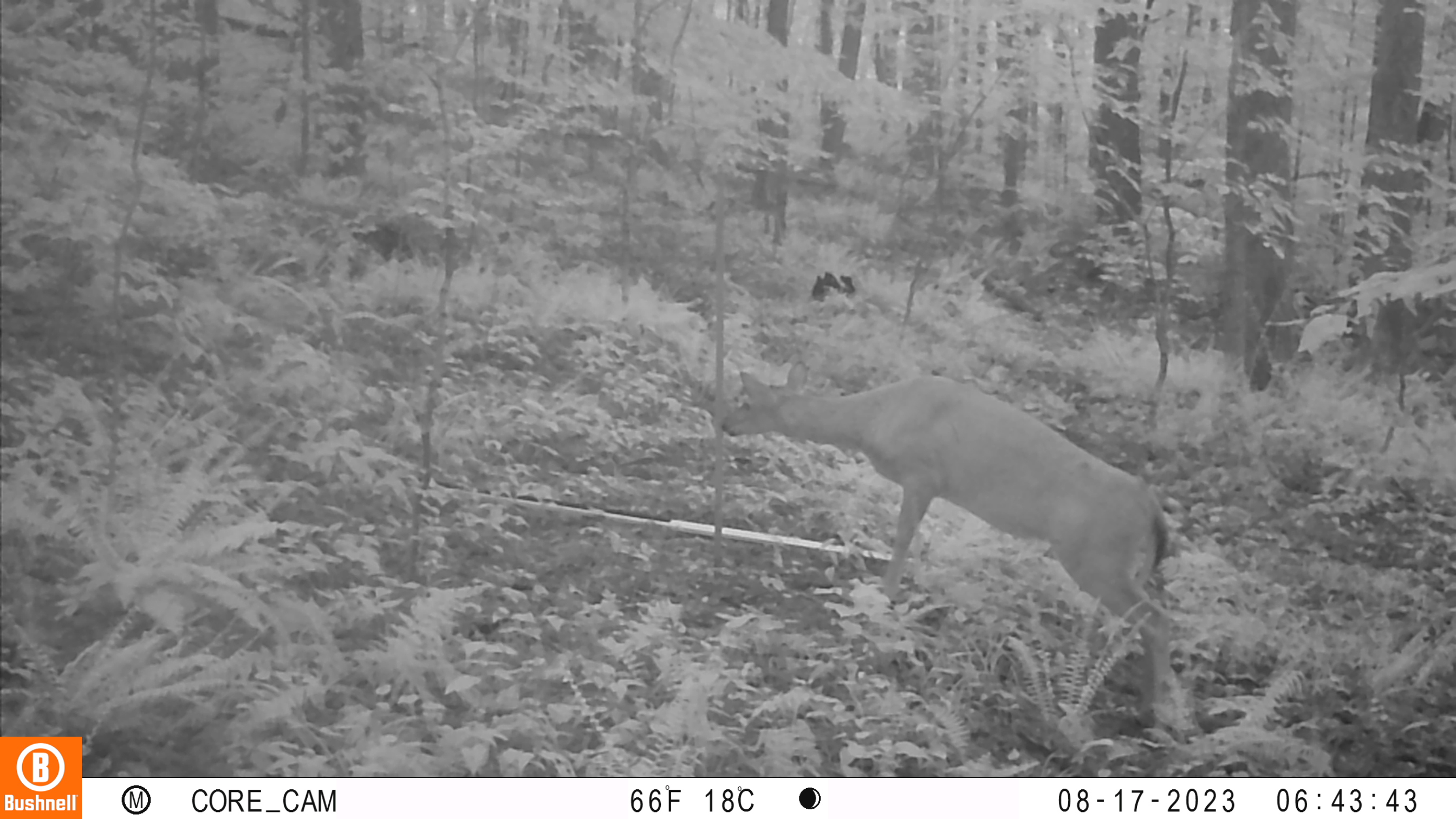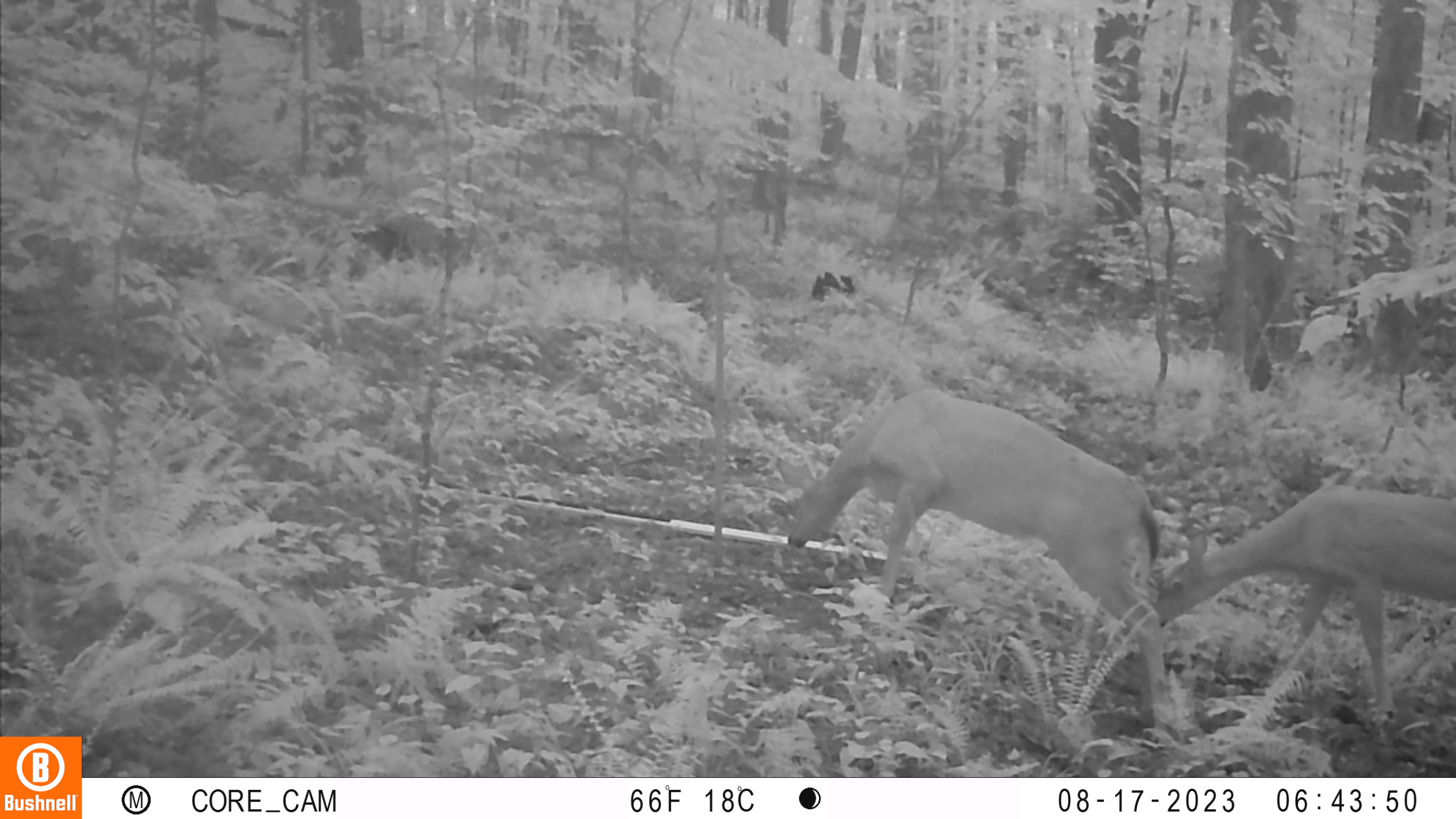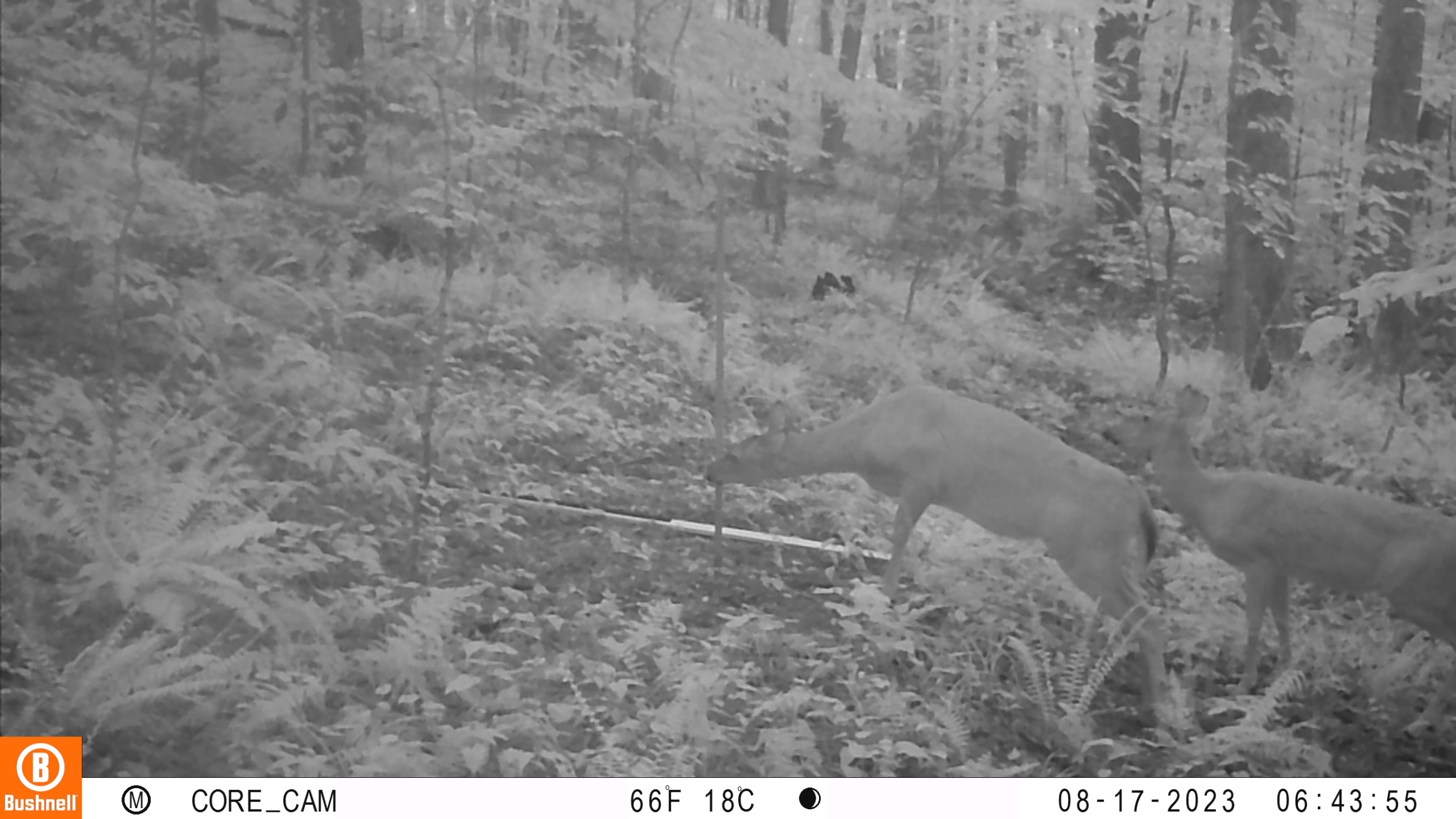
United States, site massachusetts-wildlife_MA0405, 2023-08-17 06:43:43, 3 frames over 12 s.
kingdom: Animalia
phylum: Chordata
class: Mammalia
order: Artiodactyla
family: Cervidae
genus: Odocoileus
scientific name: Odocoileus virginianus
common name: white-tailed deer